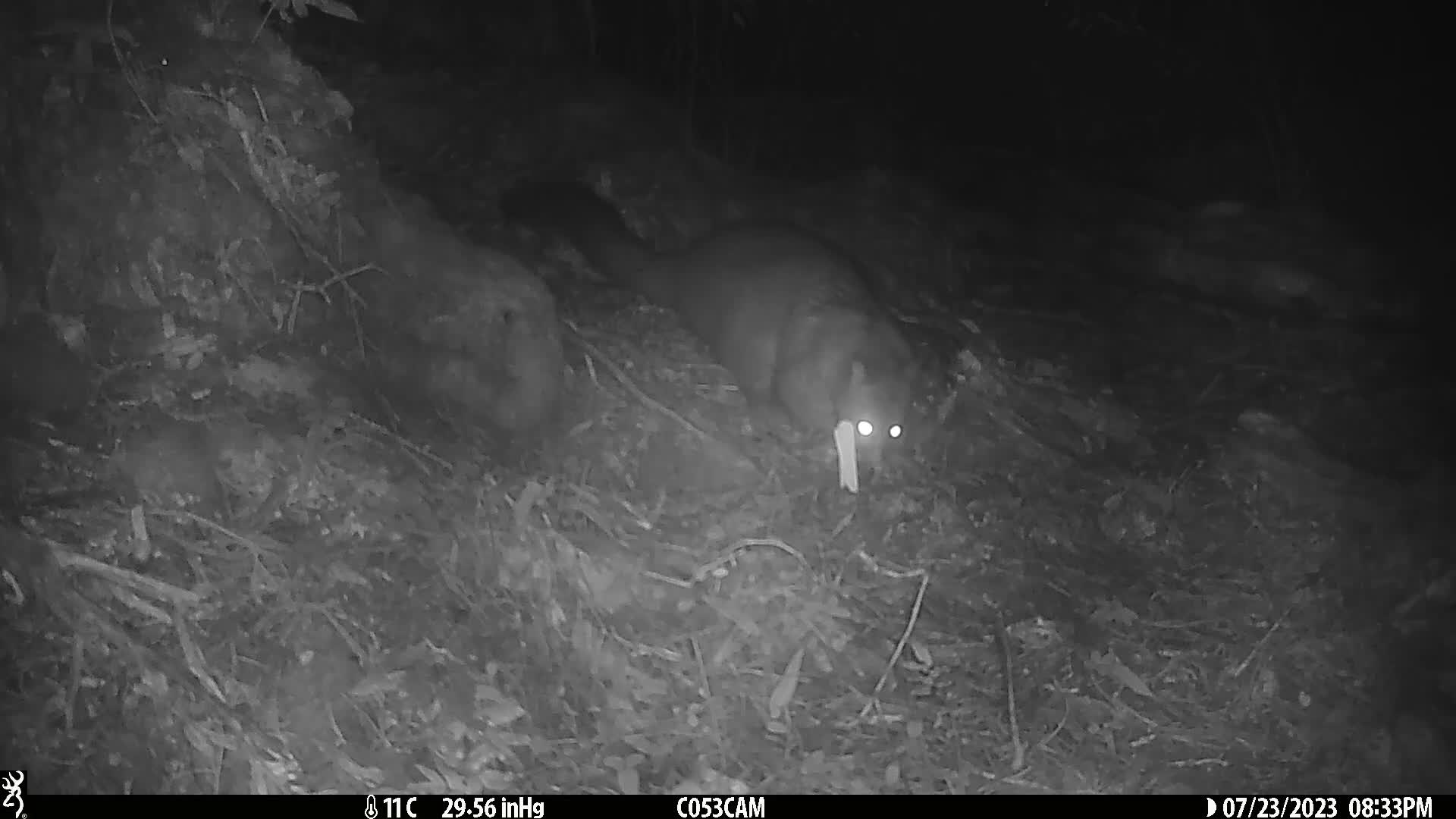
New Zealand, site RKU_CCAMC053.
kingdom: Animalia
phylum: Chordata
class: Mammalia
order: Diprotodontia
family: Phalangeridae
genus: Trichosurus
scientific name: Trichosurus vulpecula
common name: common brushtail possum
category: possum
Possum (common brushtail possum) (Trichosurus vulpecula).